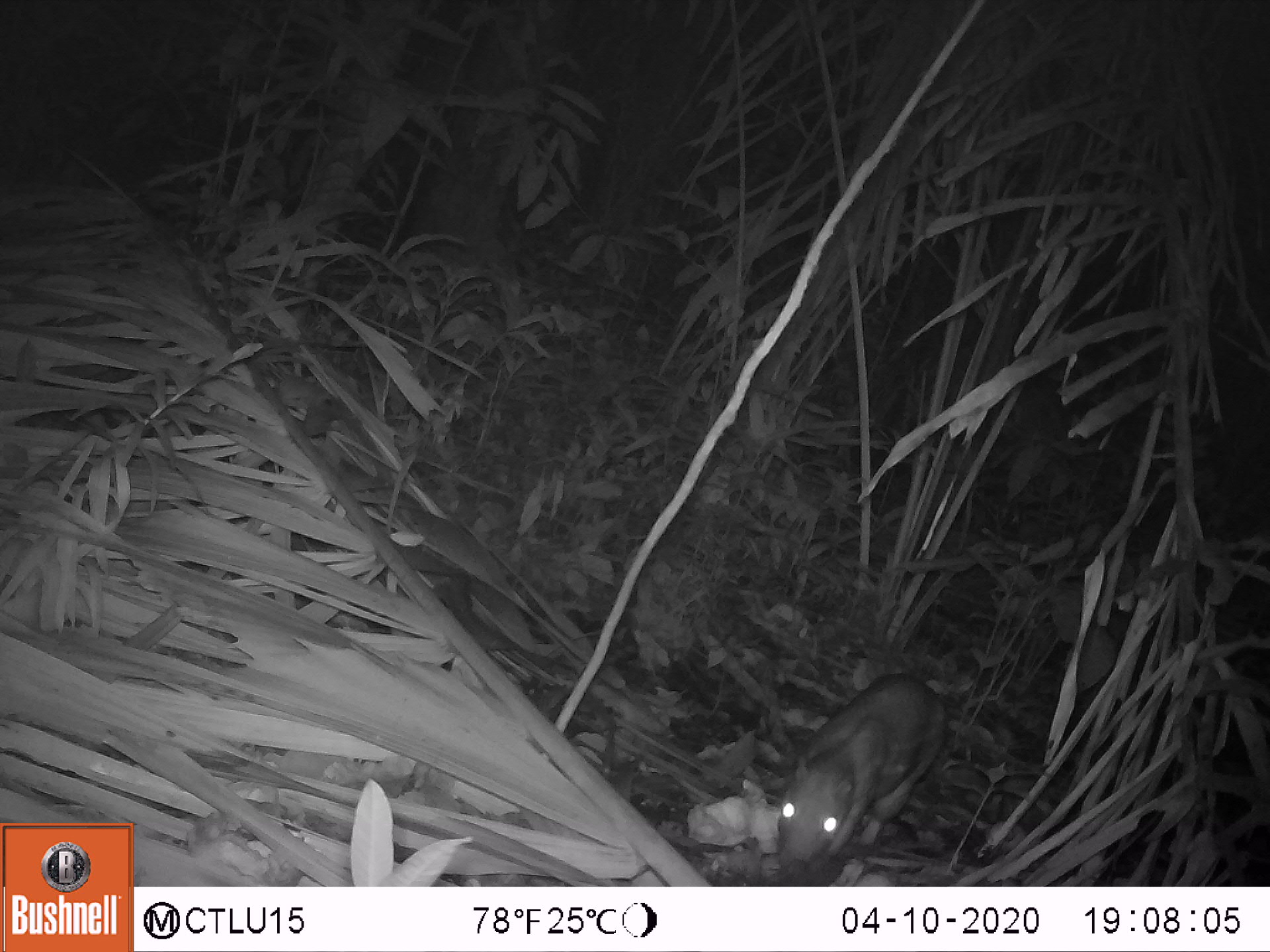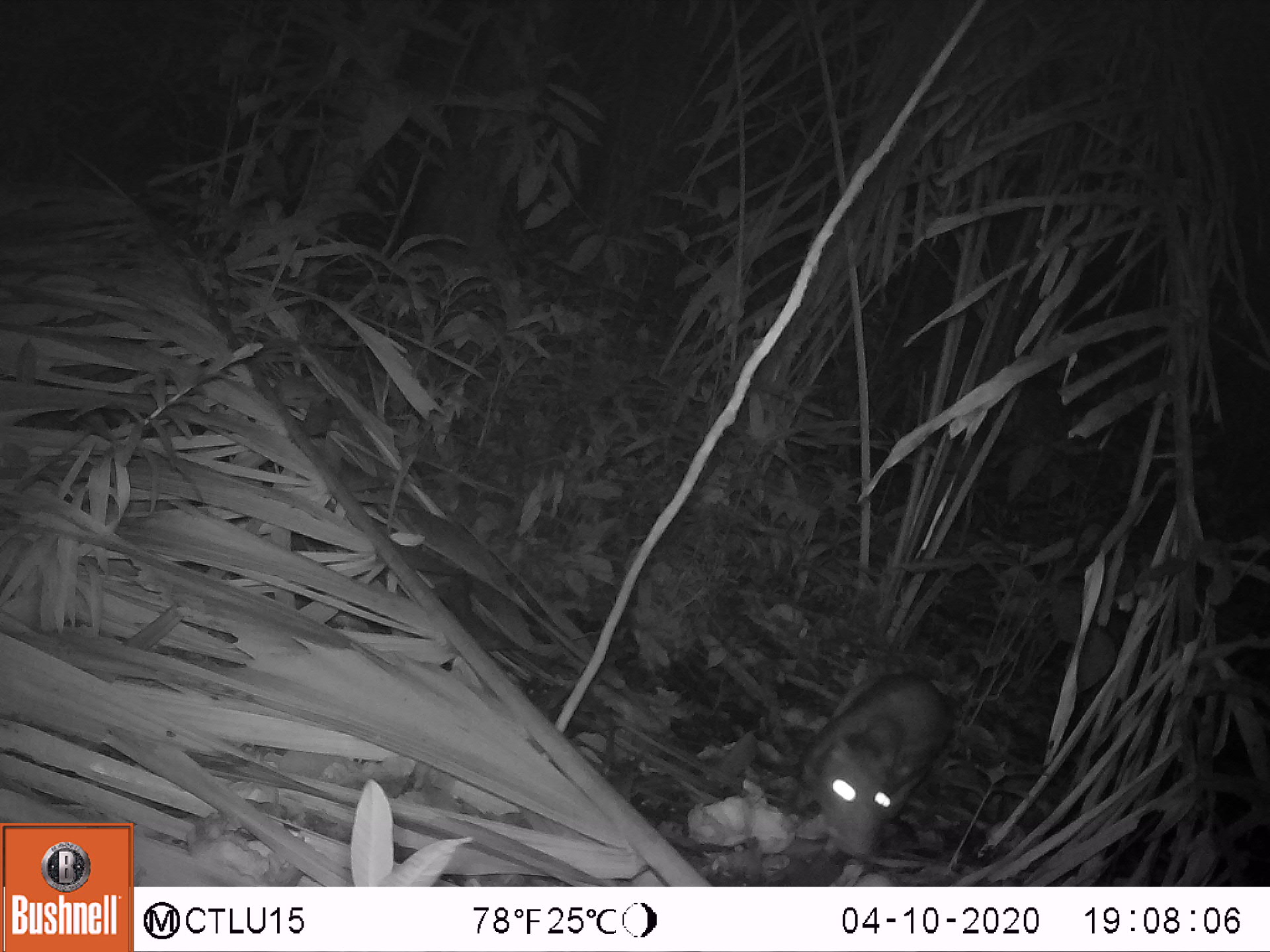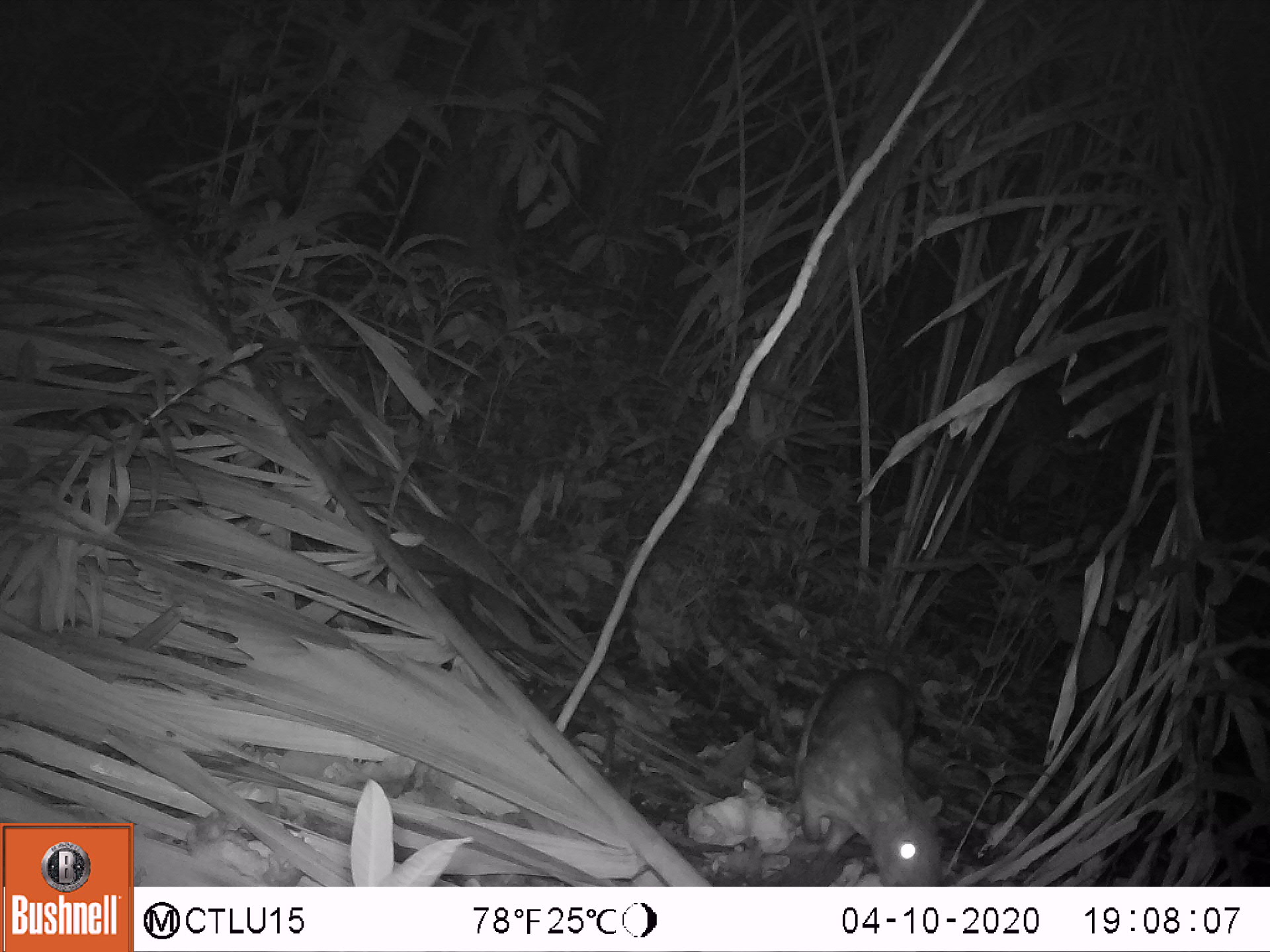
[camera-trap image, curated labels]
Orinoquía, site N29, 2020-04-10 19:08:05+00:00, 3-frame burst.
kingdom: Animalia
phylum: Chordata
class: Mammalia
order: Rodentia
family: Cuniculidae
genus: Cuniculus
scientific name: Cuniculus paca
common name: spotted paca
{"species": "spotted paca (Cuniculus paca)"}